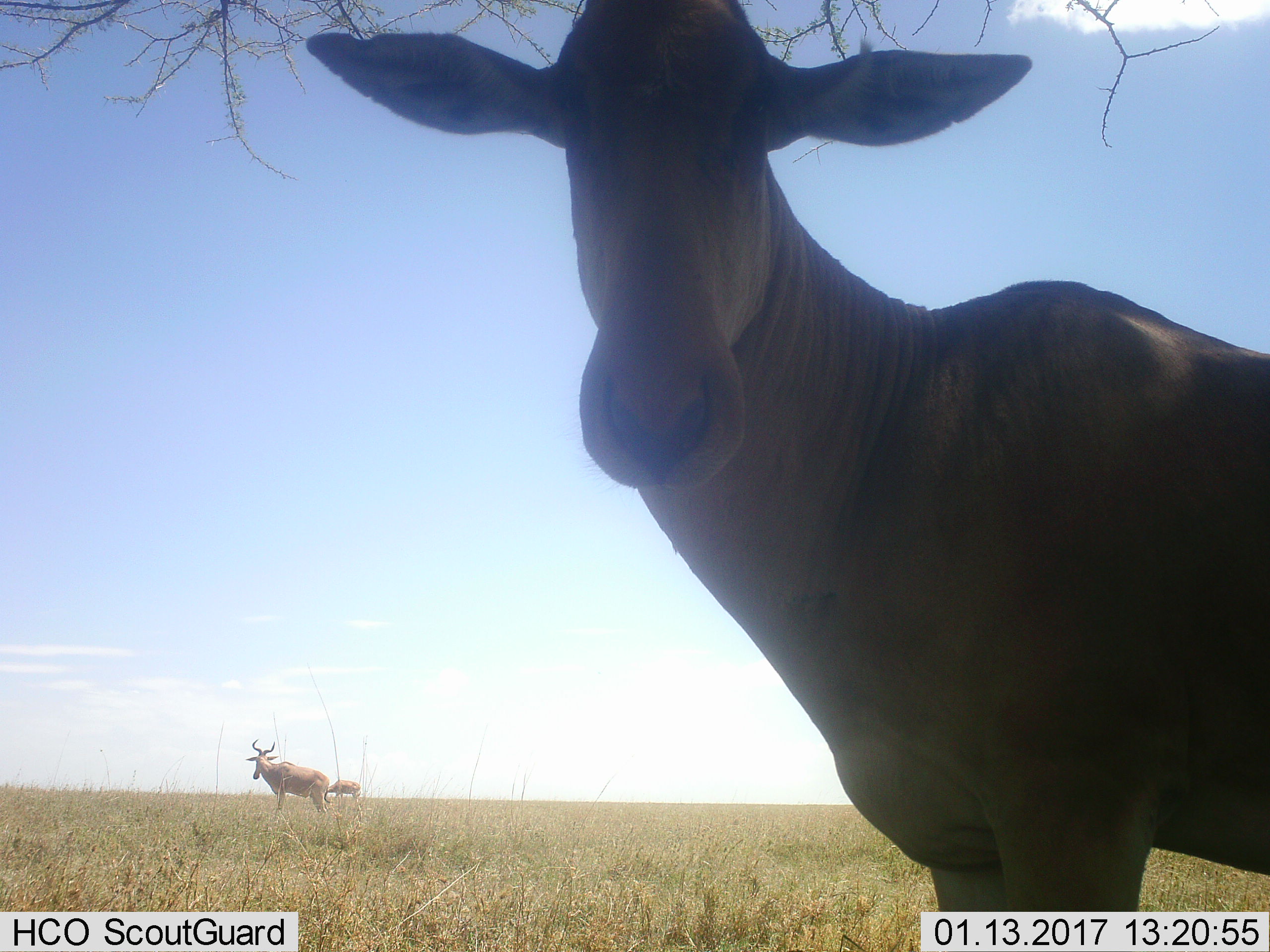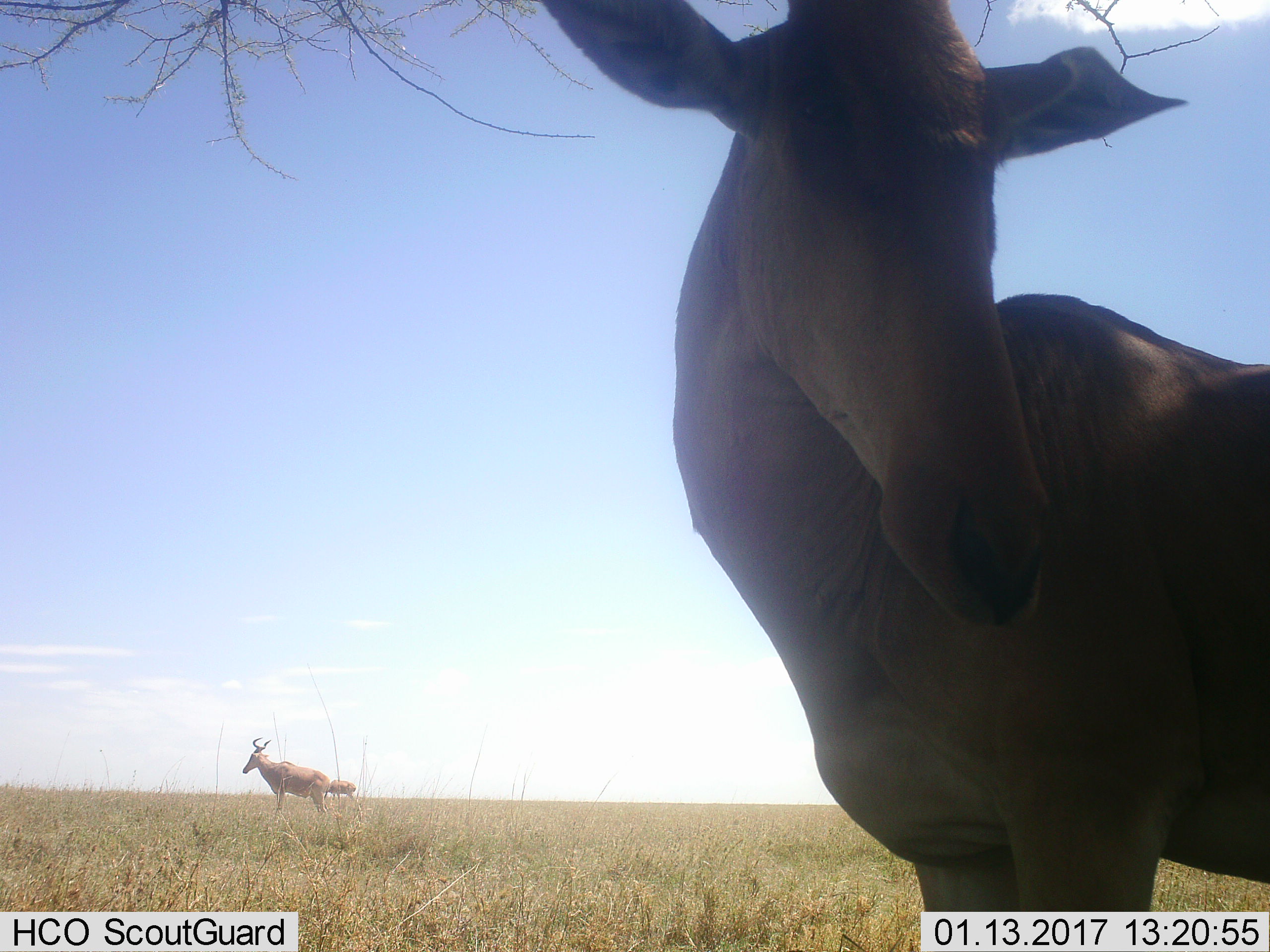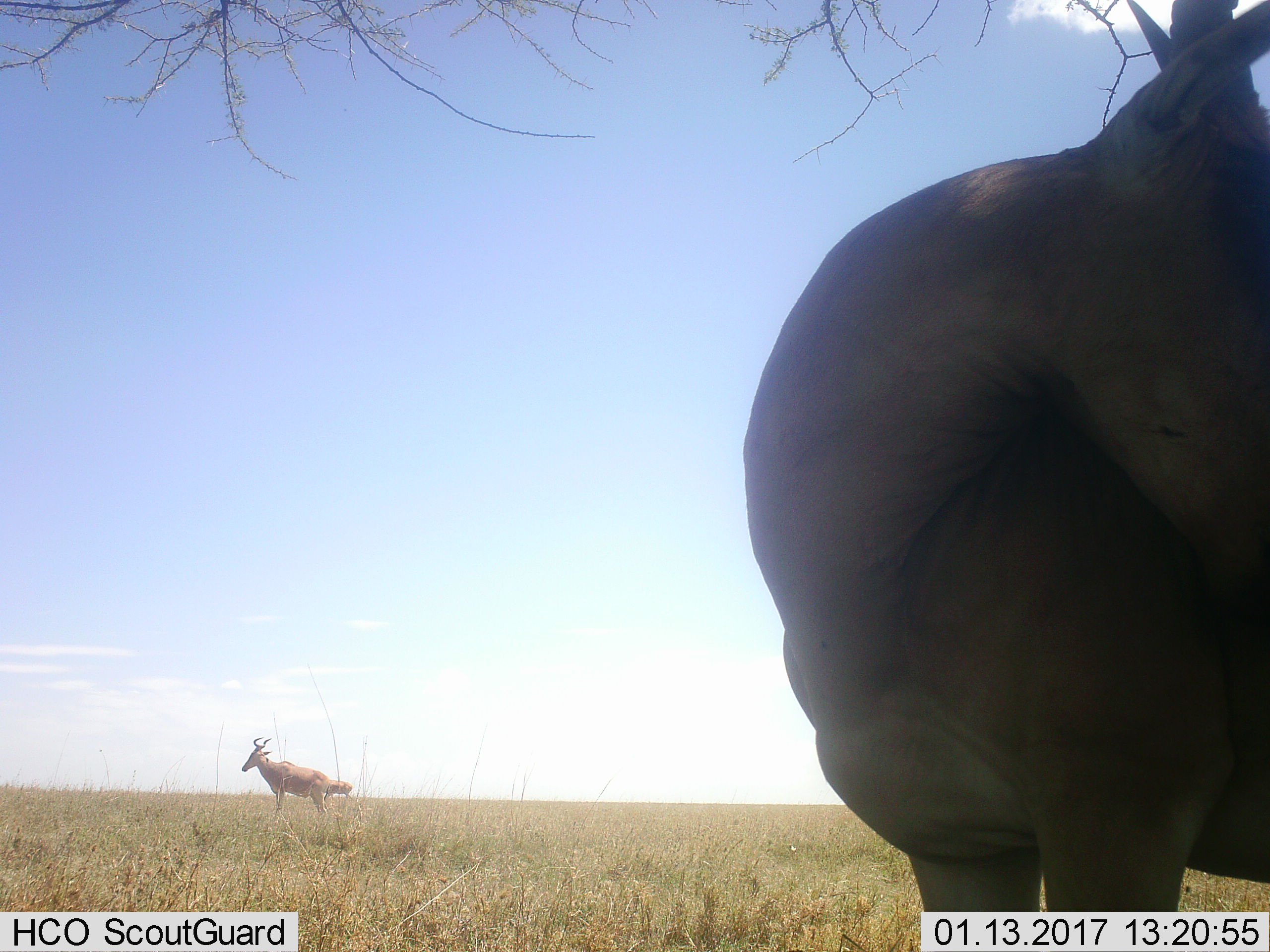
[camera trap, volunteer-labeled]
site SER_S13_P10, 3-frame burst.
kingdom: Animalia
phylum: Chordata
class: Mammalia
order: Artiodactyla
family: Bovidae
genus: Alcelaphus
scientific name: Alcelaphus buselaphus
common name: hartebeest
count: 3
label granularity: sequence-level